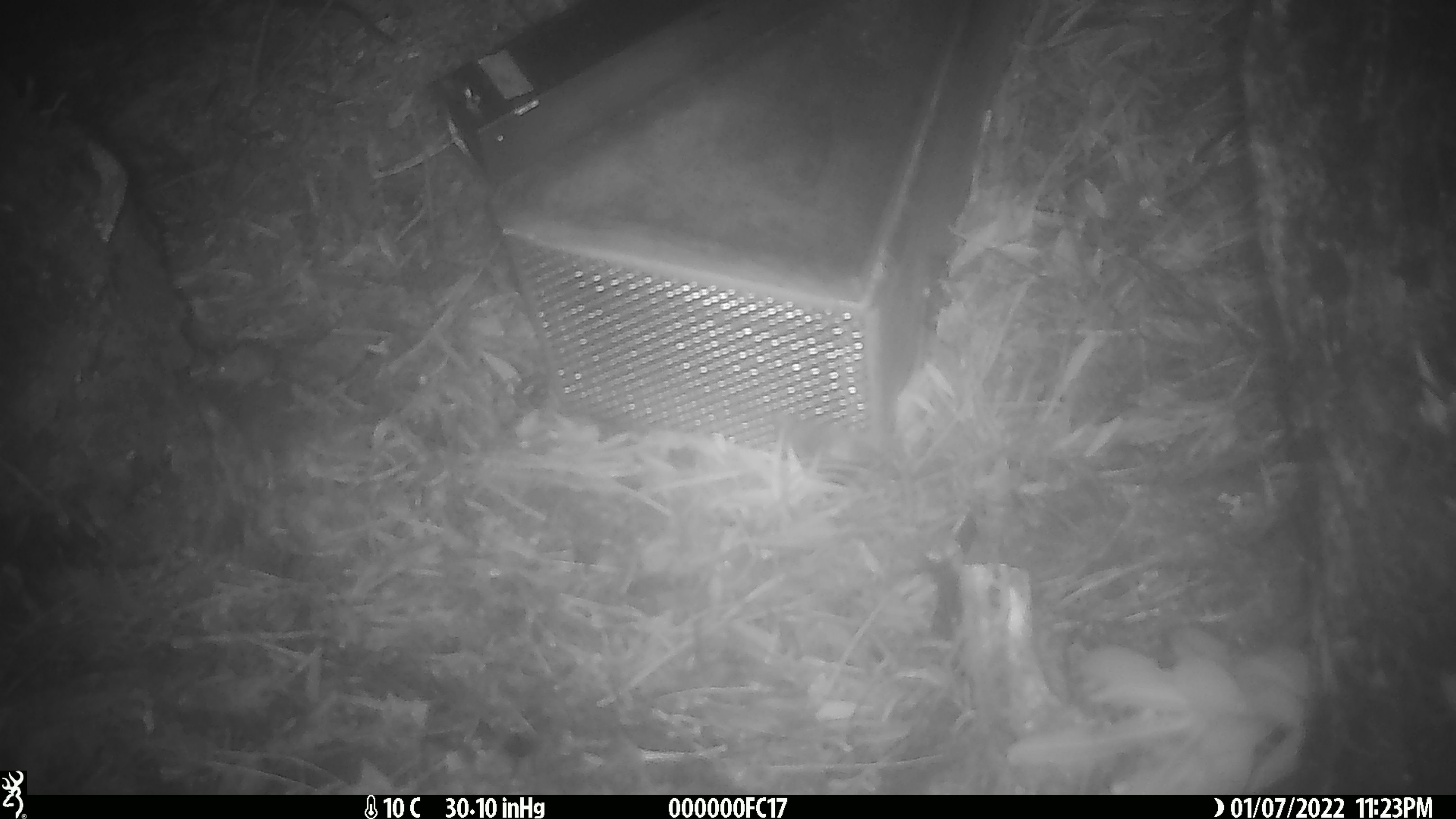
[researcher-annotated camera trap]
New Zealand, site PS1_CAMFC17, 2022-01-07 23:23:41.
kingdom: Animalia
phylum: Chordata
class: Mammalia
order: Rodentia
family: Muridae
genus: Mus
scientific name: Mus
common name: mouse